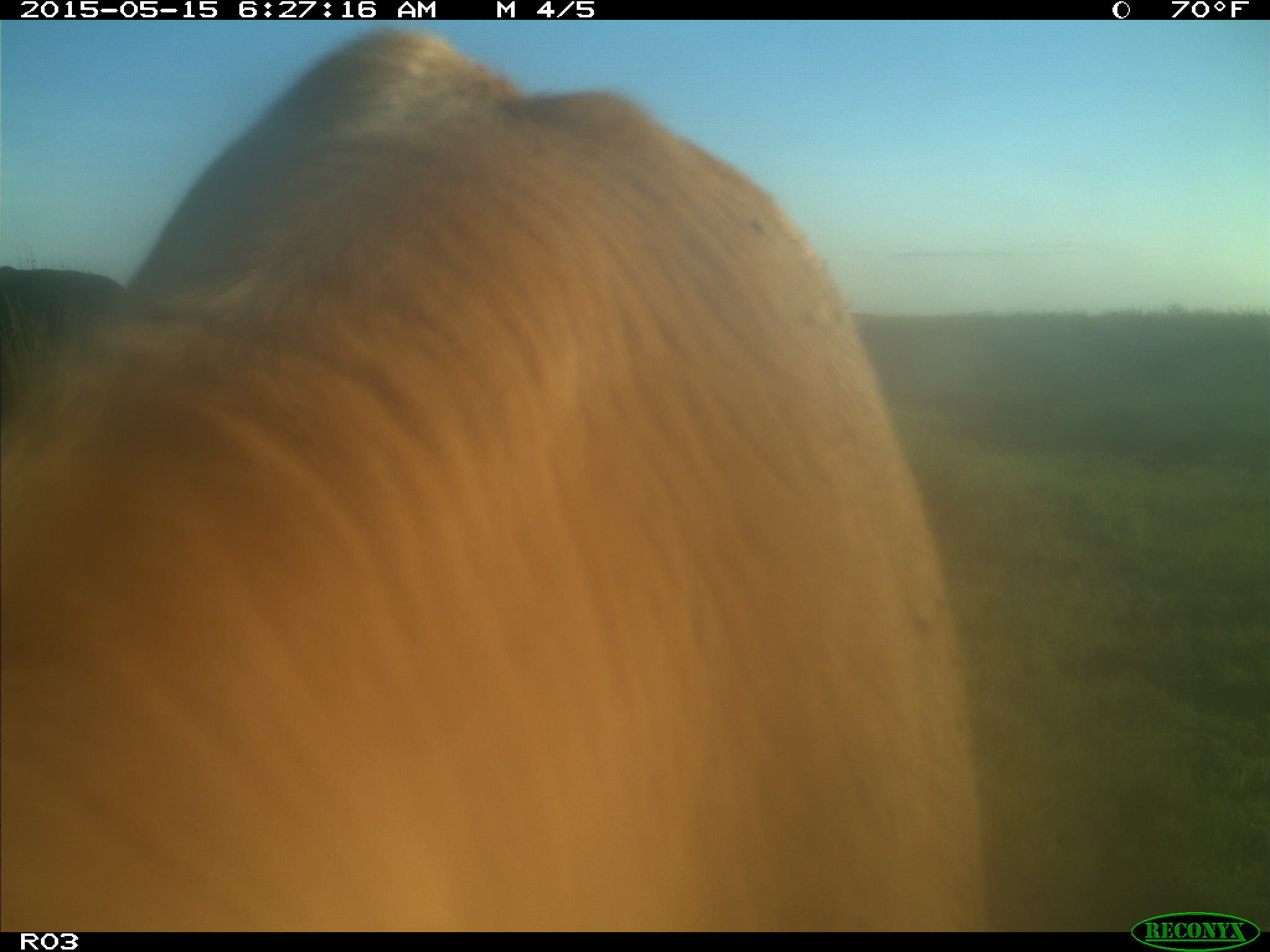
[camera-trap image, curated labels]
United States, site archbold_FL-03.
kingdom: Animalia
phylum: Chordata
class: Mammalia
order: Artiodactyla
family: Bovidae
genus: Bos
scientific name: Bos taurus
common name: domestic cow